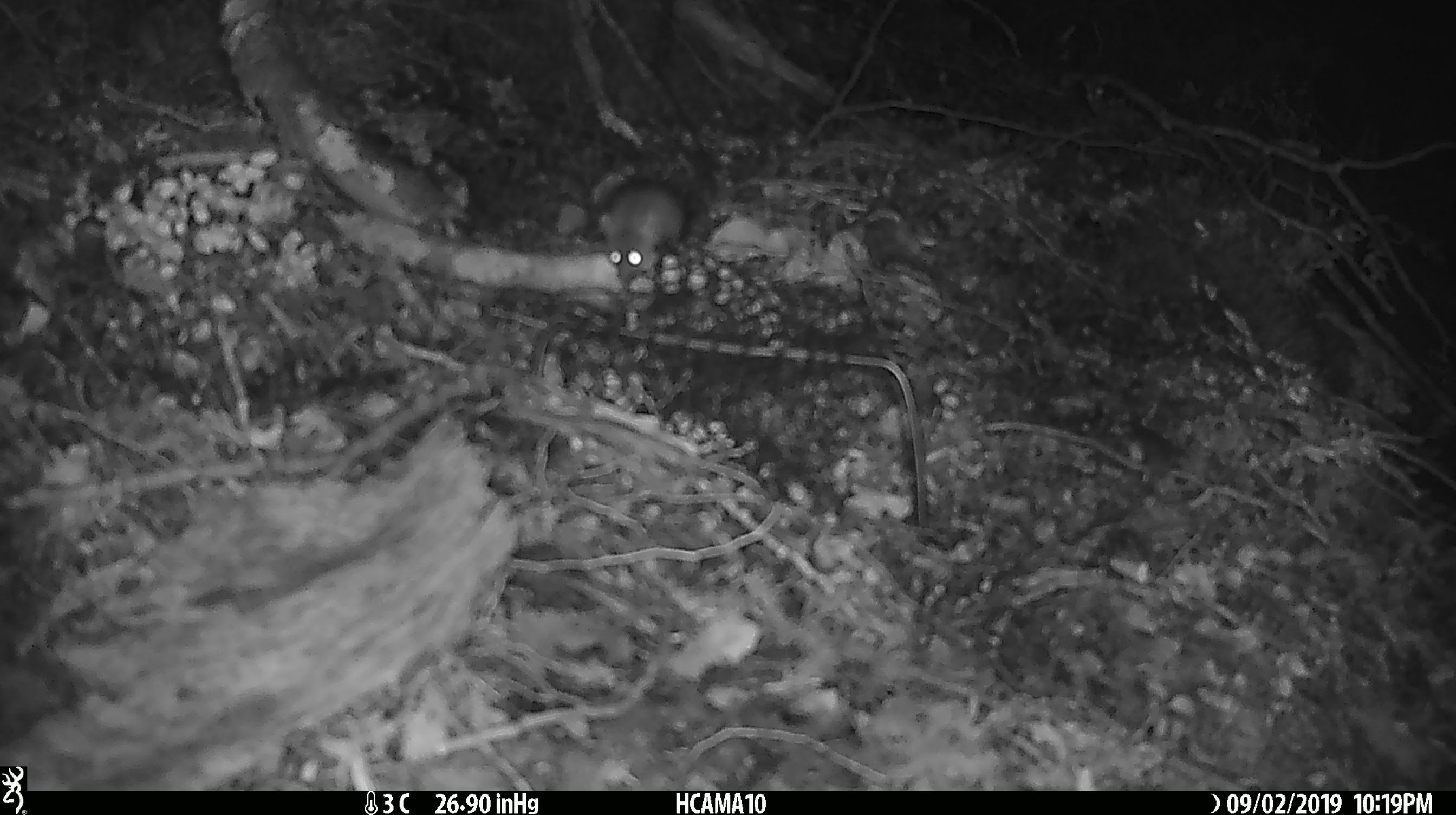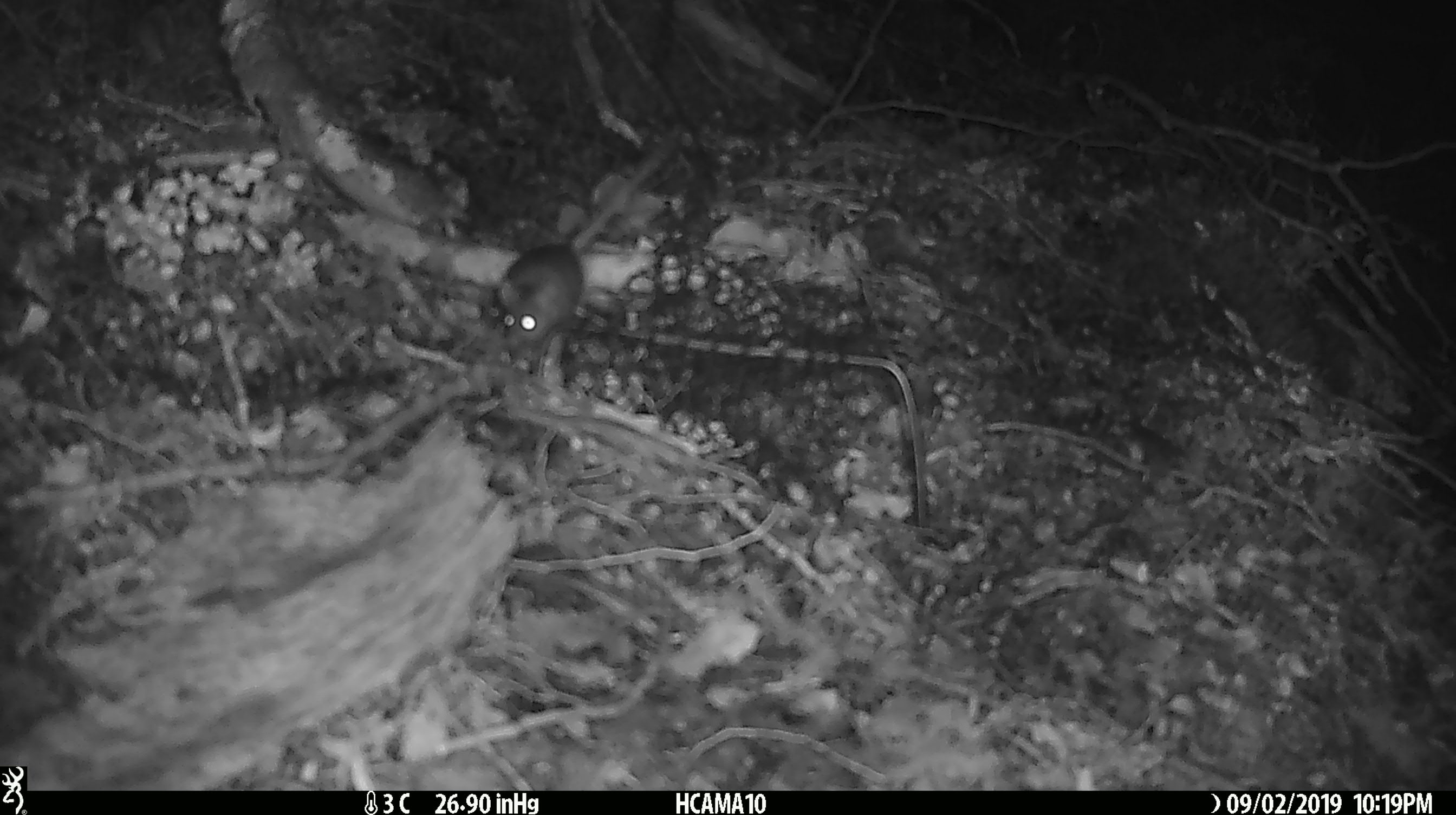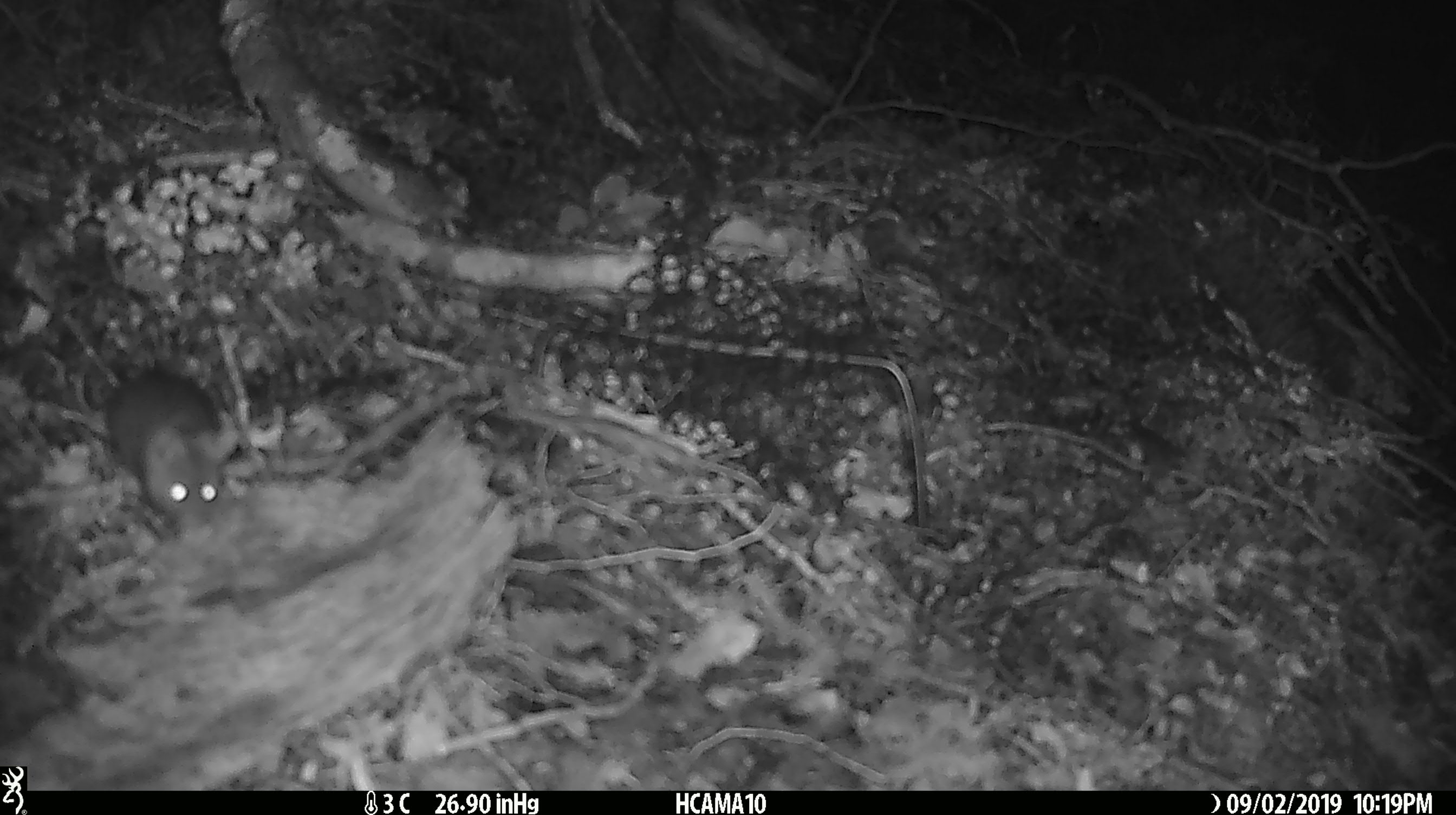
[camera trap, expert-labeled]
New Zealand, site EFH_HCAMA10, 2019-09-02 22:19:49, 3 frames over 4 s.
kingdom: Animalia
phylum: Chordata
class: Mammalia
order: Rodentia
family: Muridae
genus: Mus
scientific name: Mus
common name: mouse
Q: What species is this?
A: Mouse (Mus).